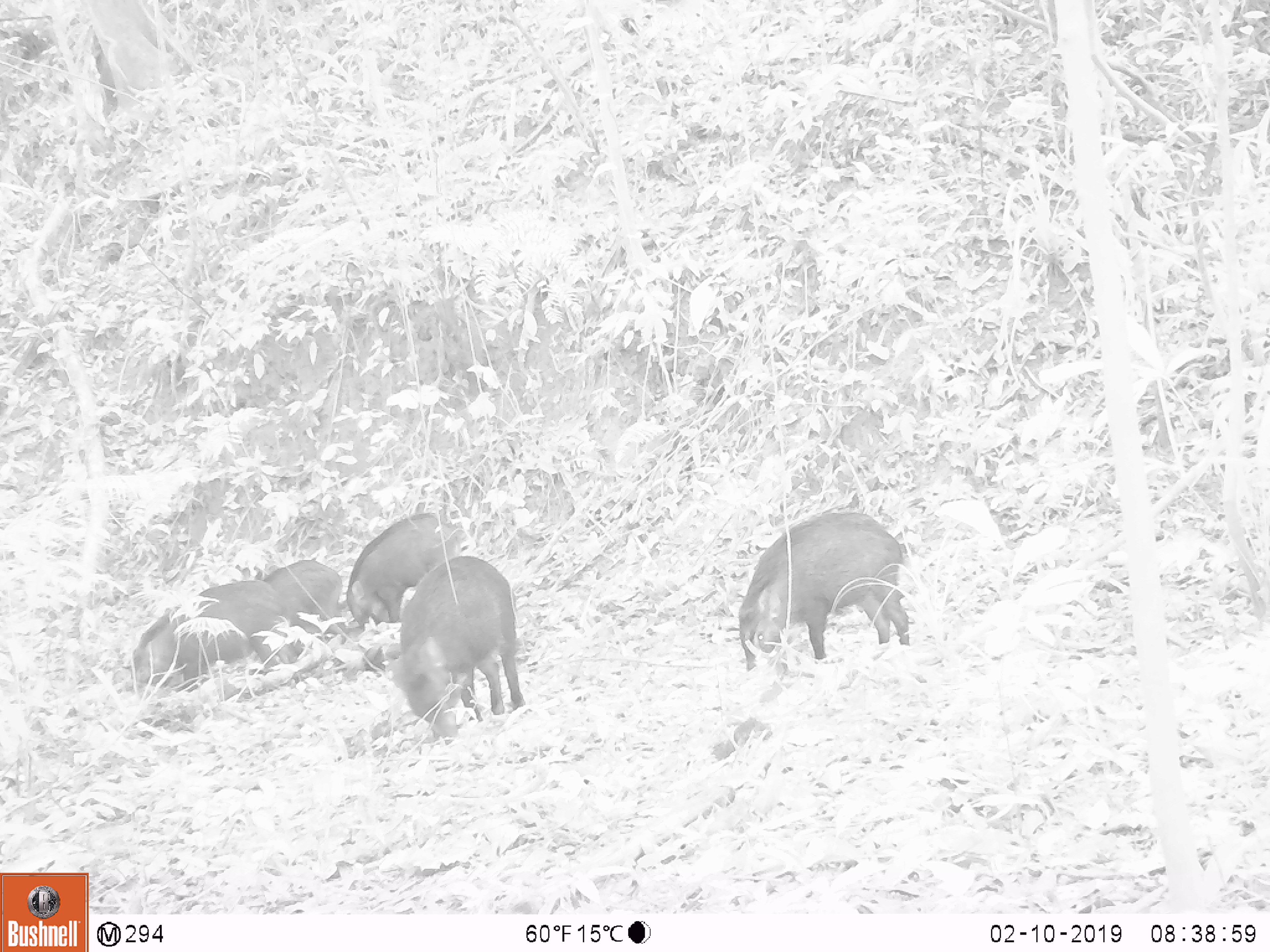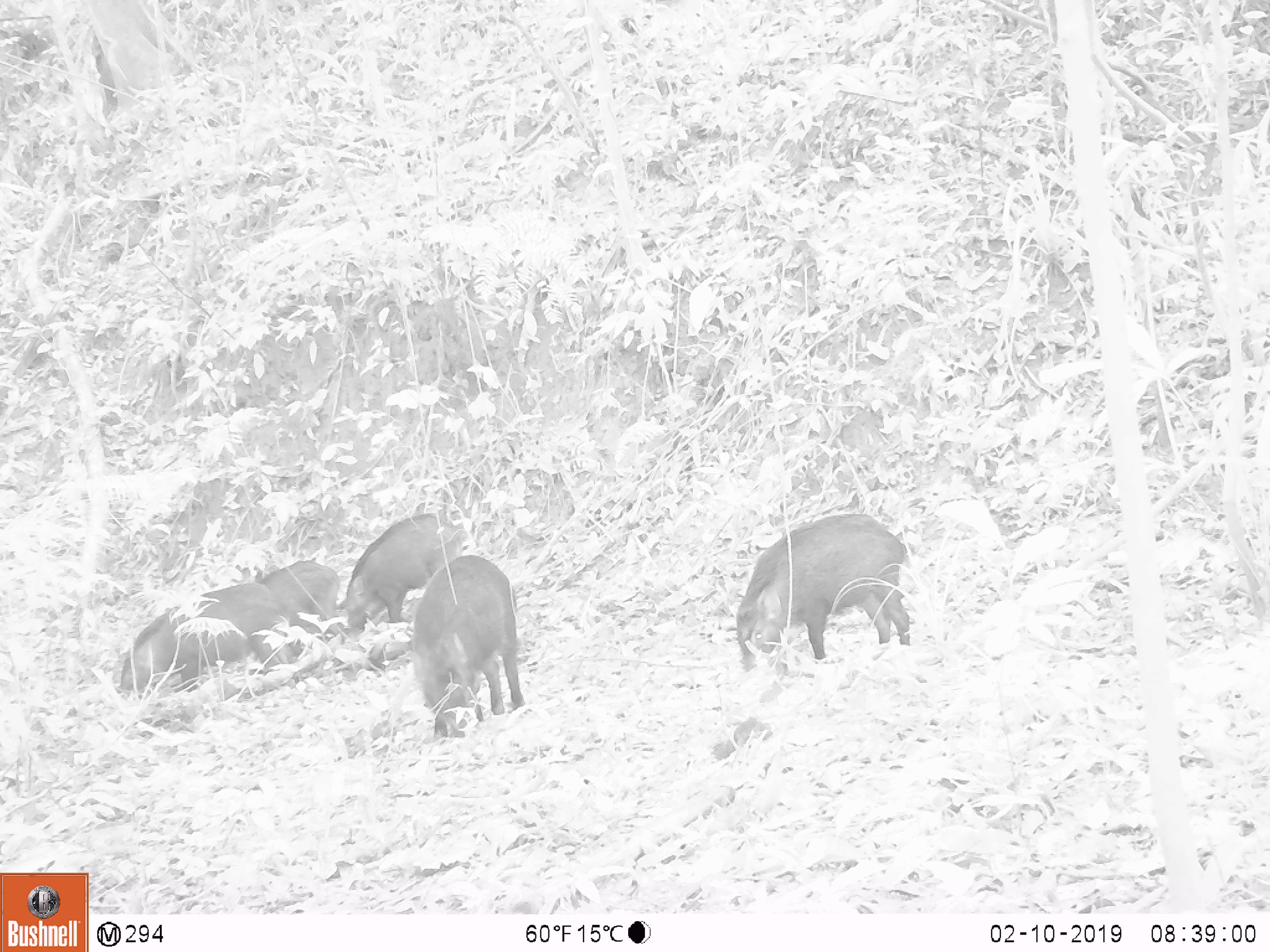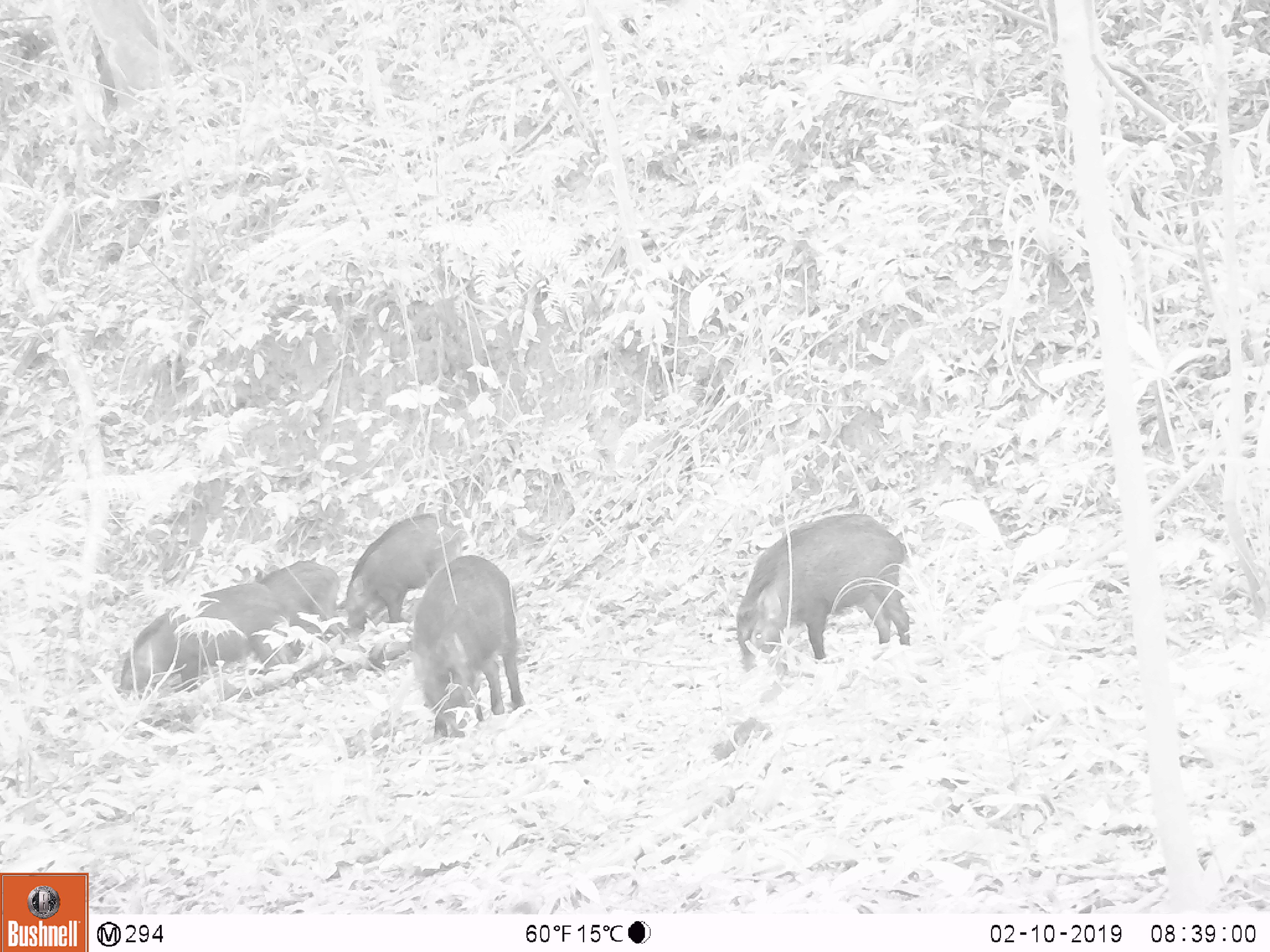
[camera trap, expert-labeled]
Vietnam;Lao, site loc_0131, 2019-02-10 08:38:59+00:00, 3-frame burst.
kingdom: Animalia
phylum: Chordata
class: Mammalia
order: Artiodactyla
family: Suidae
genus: Sus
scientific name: Sus scrofa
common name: eurasian wild pig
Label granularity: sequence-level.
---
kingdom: Animalia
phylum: Chordata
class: Aves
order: Galliformes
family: Phasianidae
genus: Gallus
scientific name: Gallus gallus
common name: red junglefowl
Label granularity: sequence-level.